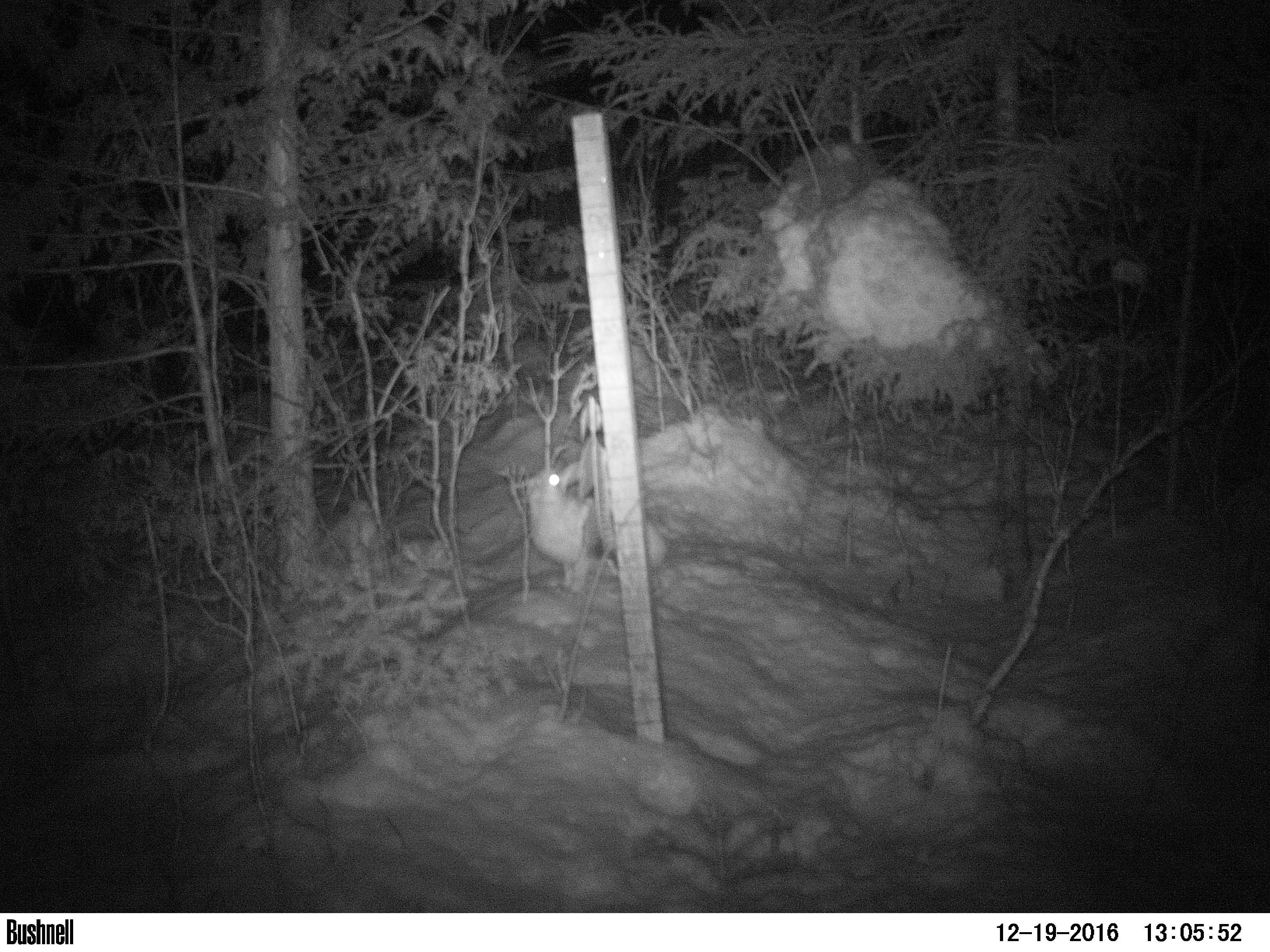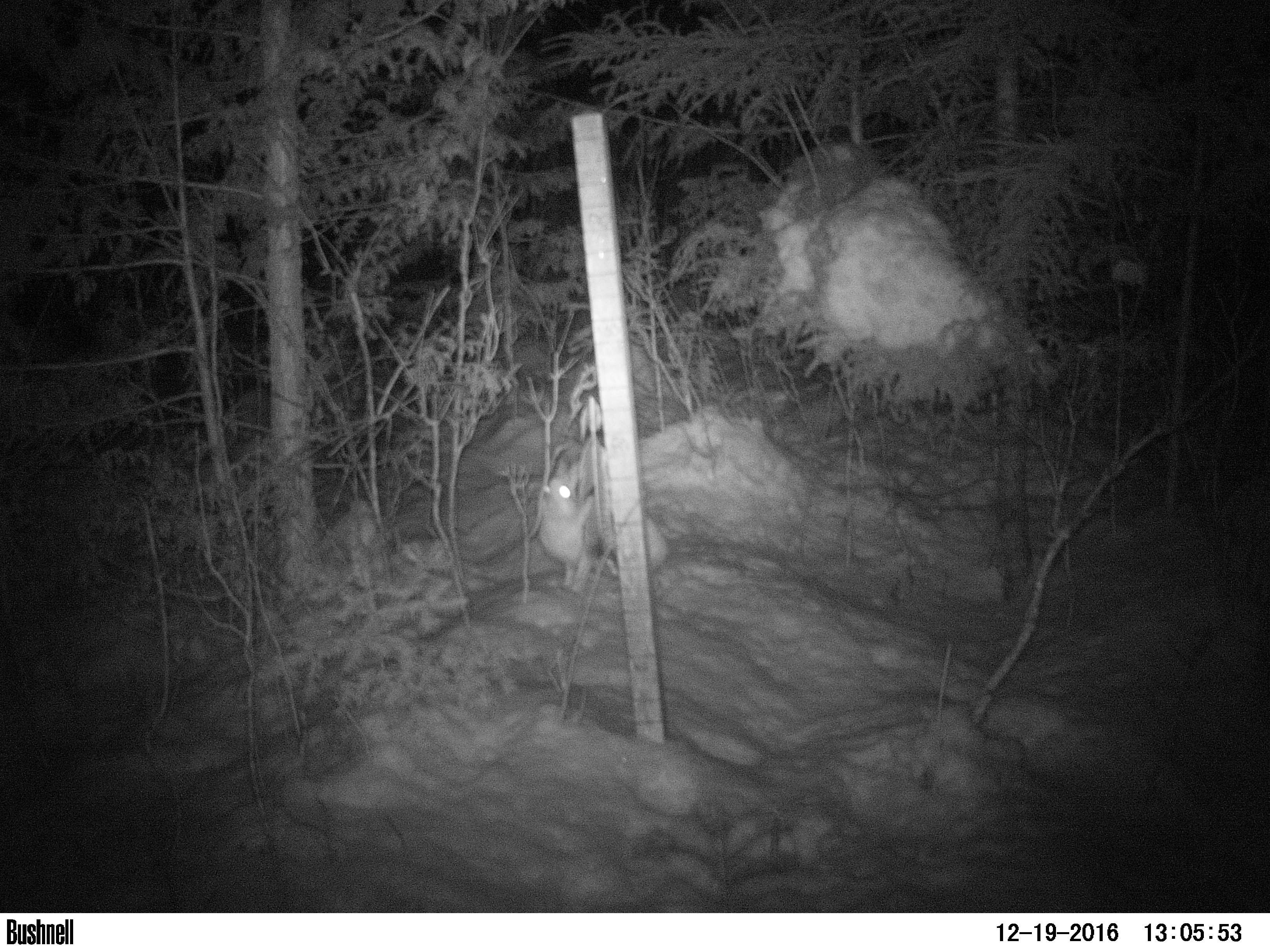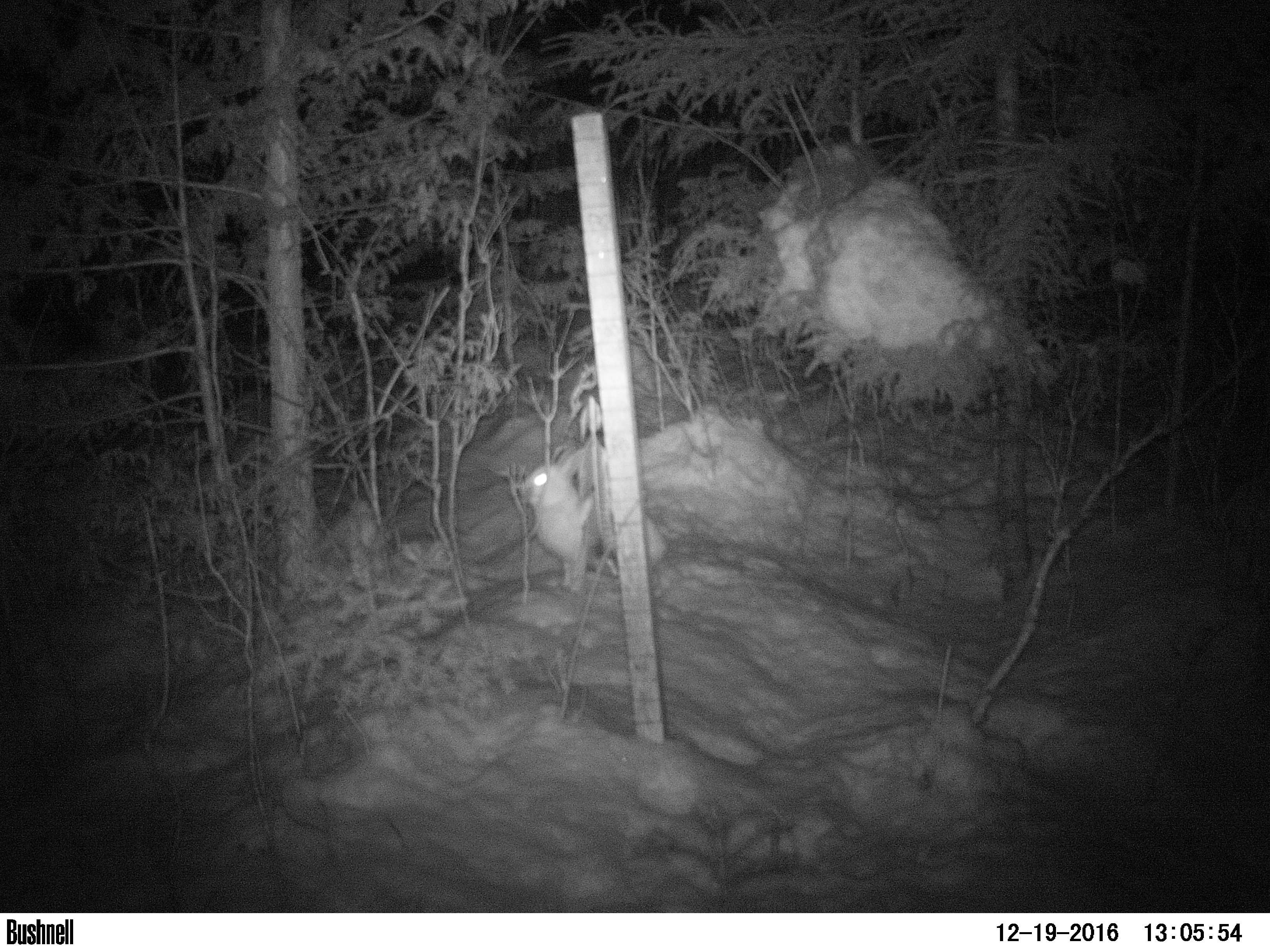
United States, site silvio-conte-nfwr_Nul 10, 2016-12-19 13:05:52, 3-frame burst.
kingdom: Animalia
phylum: Chordata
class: Mammalia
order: Lagomorpha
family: Leporidae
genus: Lepus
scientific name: Lepus americanus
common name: snowshoe hare